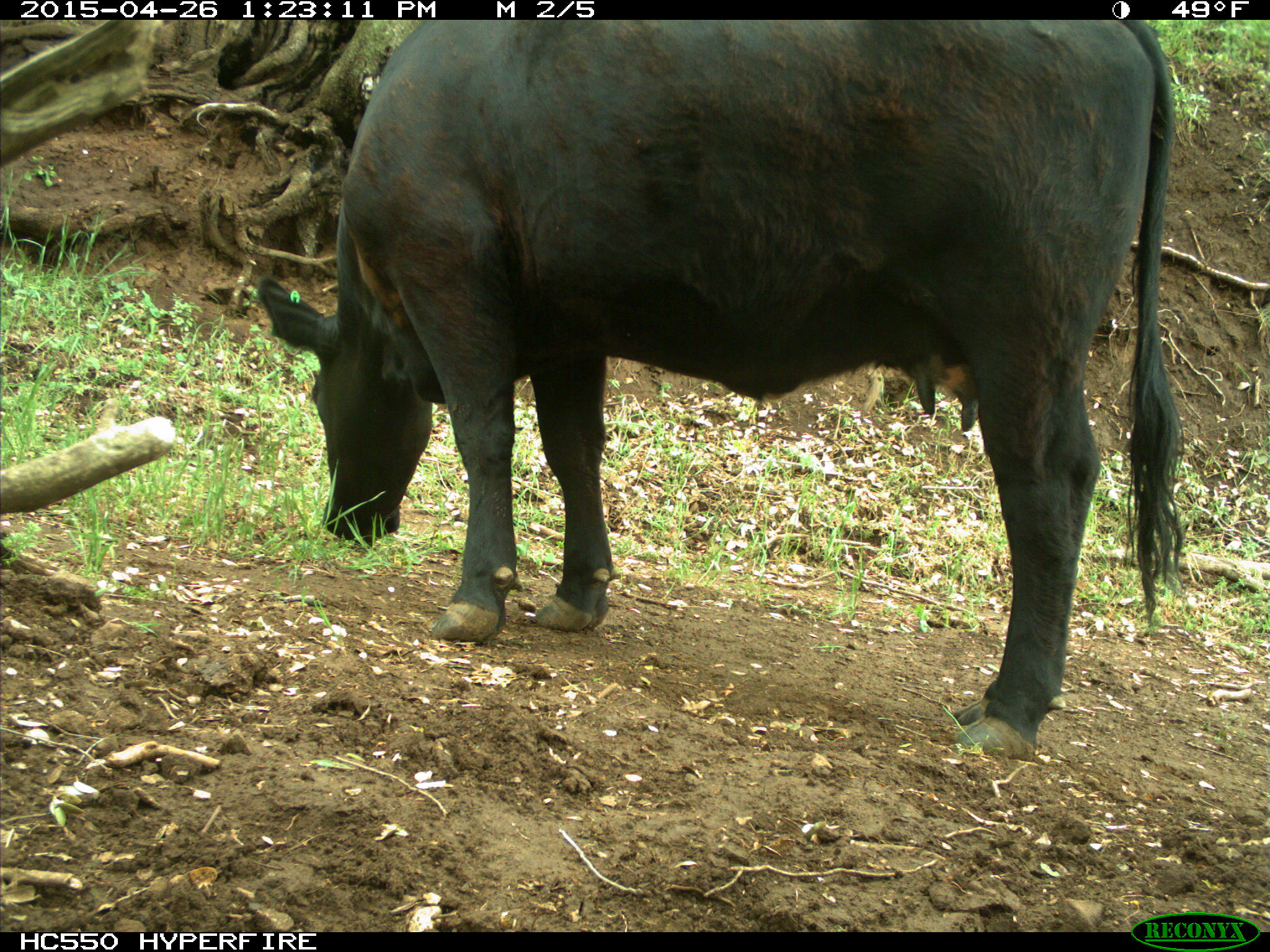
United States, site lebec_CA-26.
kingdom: Animalia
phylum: Chordata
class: Mammalia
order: Artiodactyla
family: Bovidae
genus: Bos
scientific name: Bos taurus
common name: domestic cow